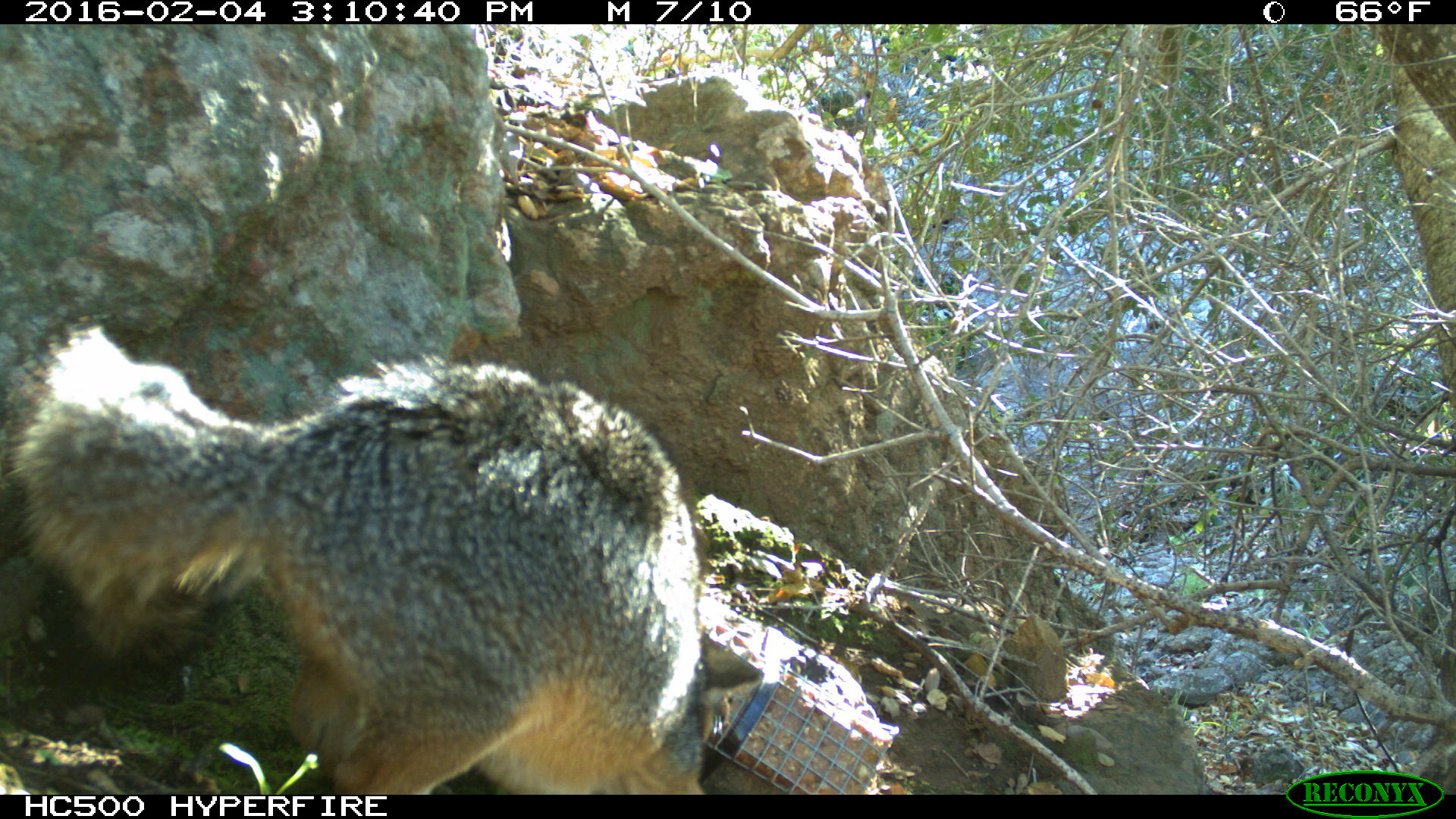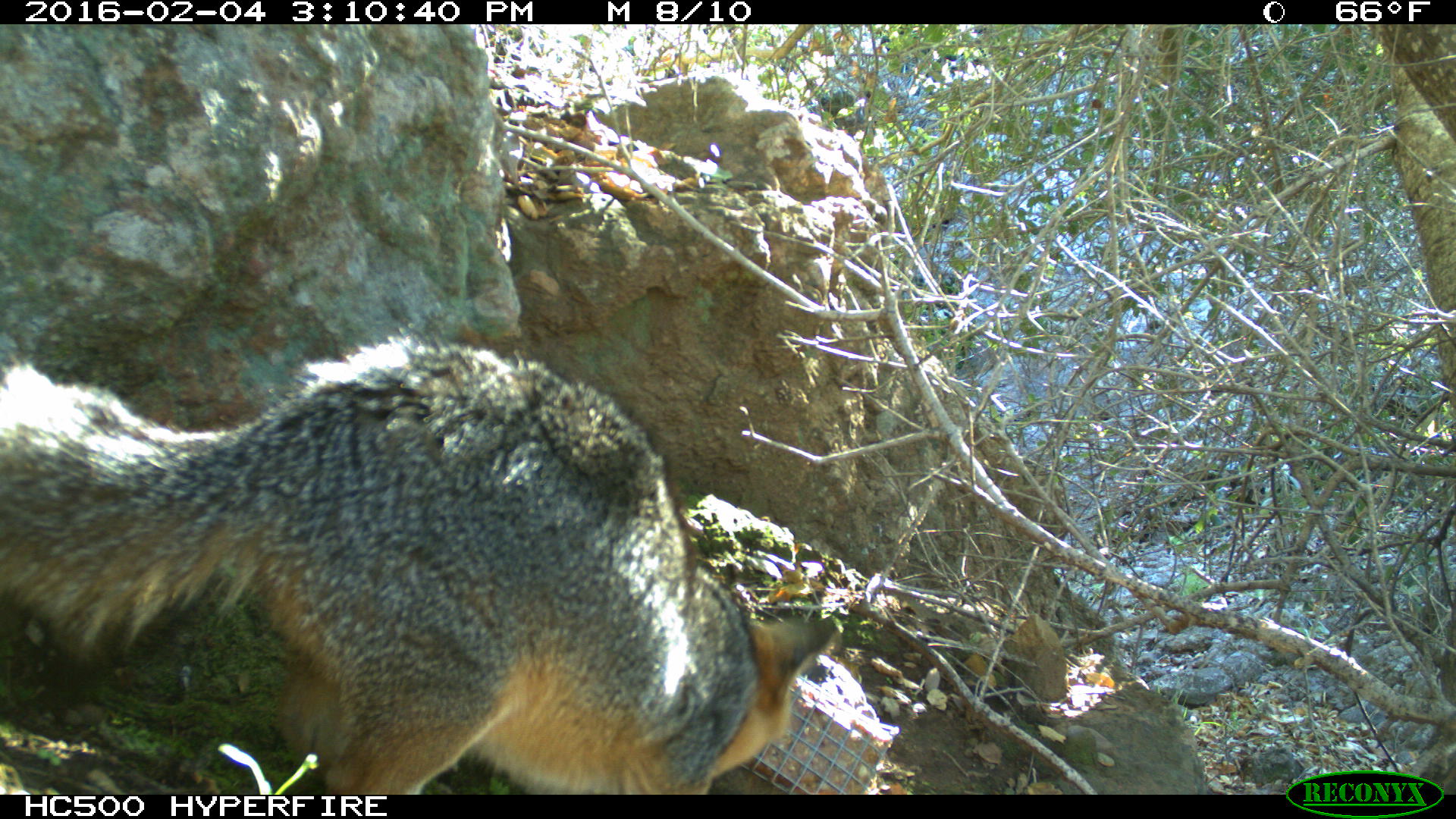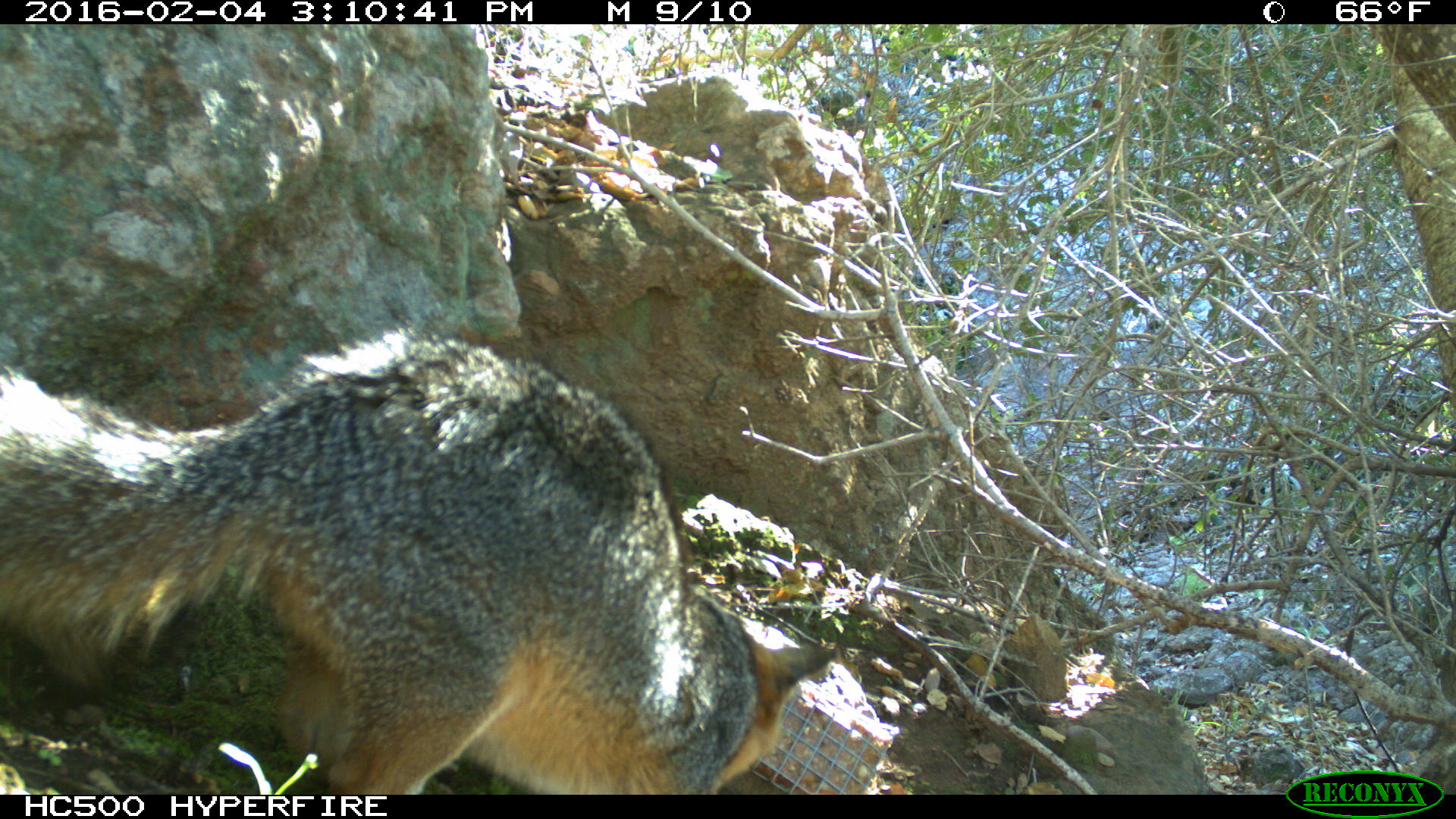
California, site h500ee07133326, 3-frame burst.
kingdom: Animalia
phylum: Chordata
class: Mammalia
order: Carnivora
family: Canidae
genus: Urocyon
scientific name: Urocyon littoralis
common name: island fox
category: fox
Fox (island fox) (Urocyon littoralis).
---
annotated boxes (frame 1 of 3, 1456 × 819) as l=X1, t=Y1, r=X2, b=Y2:
fox: l=6, t=326, r=760, b=794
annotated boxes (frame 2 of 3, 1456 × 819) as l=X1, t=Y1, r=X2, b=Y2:
fox: l=0, t=333, r=839, b=794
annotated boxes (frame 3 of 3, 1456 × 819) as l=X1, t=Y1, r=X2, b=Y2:
fox: l=0, t=328, r=834, b=794